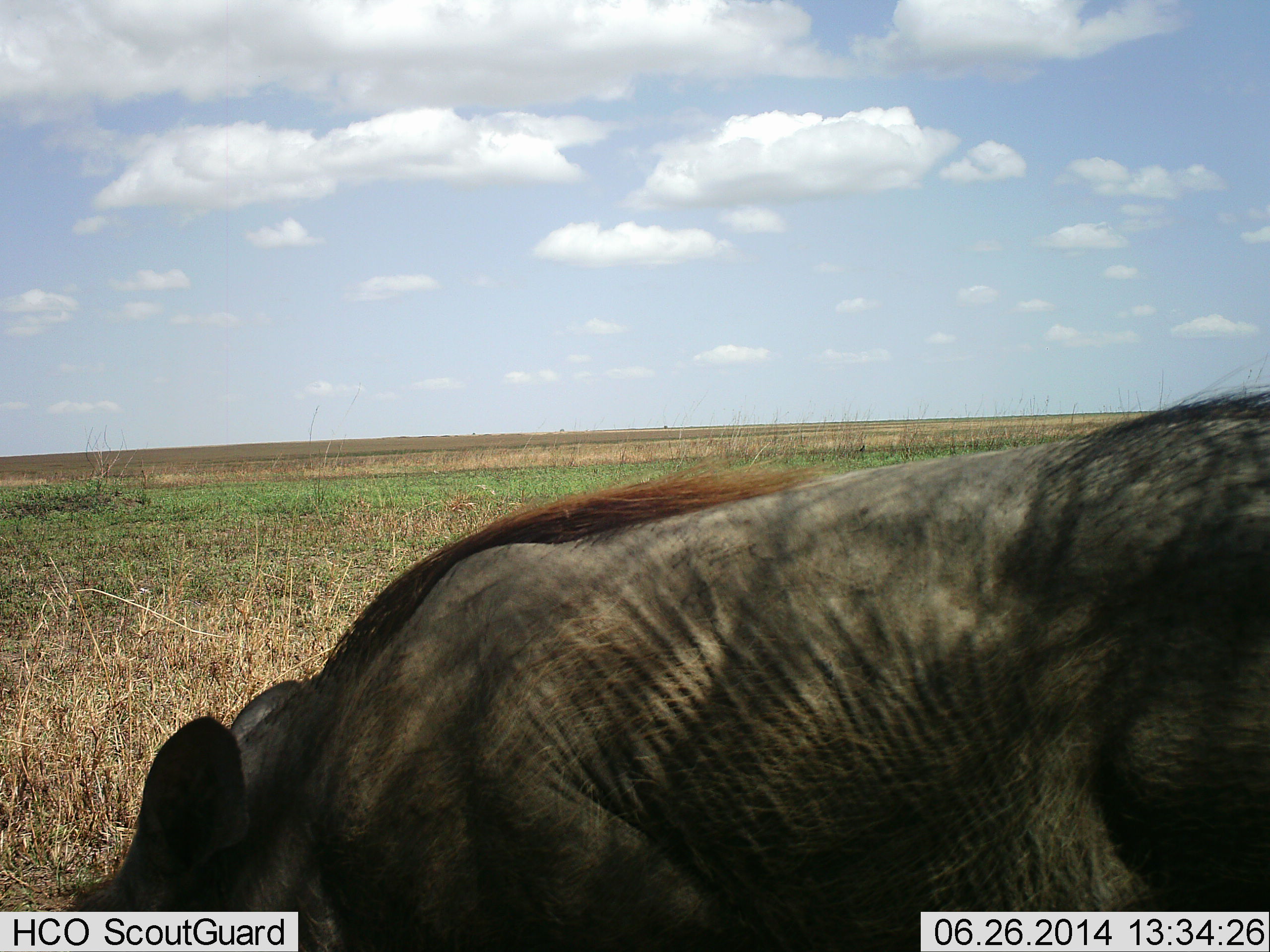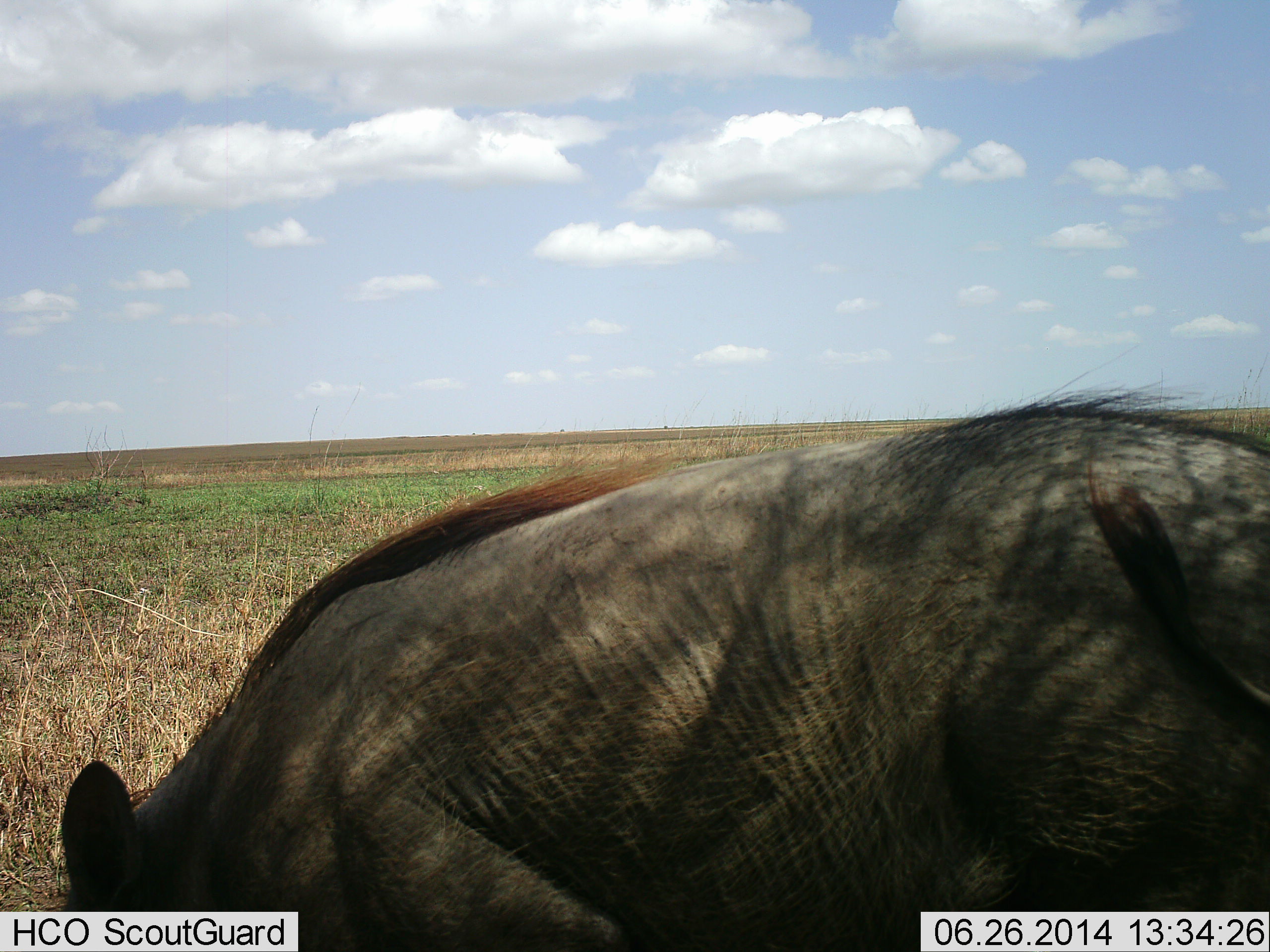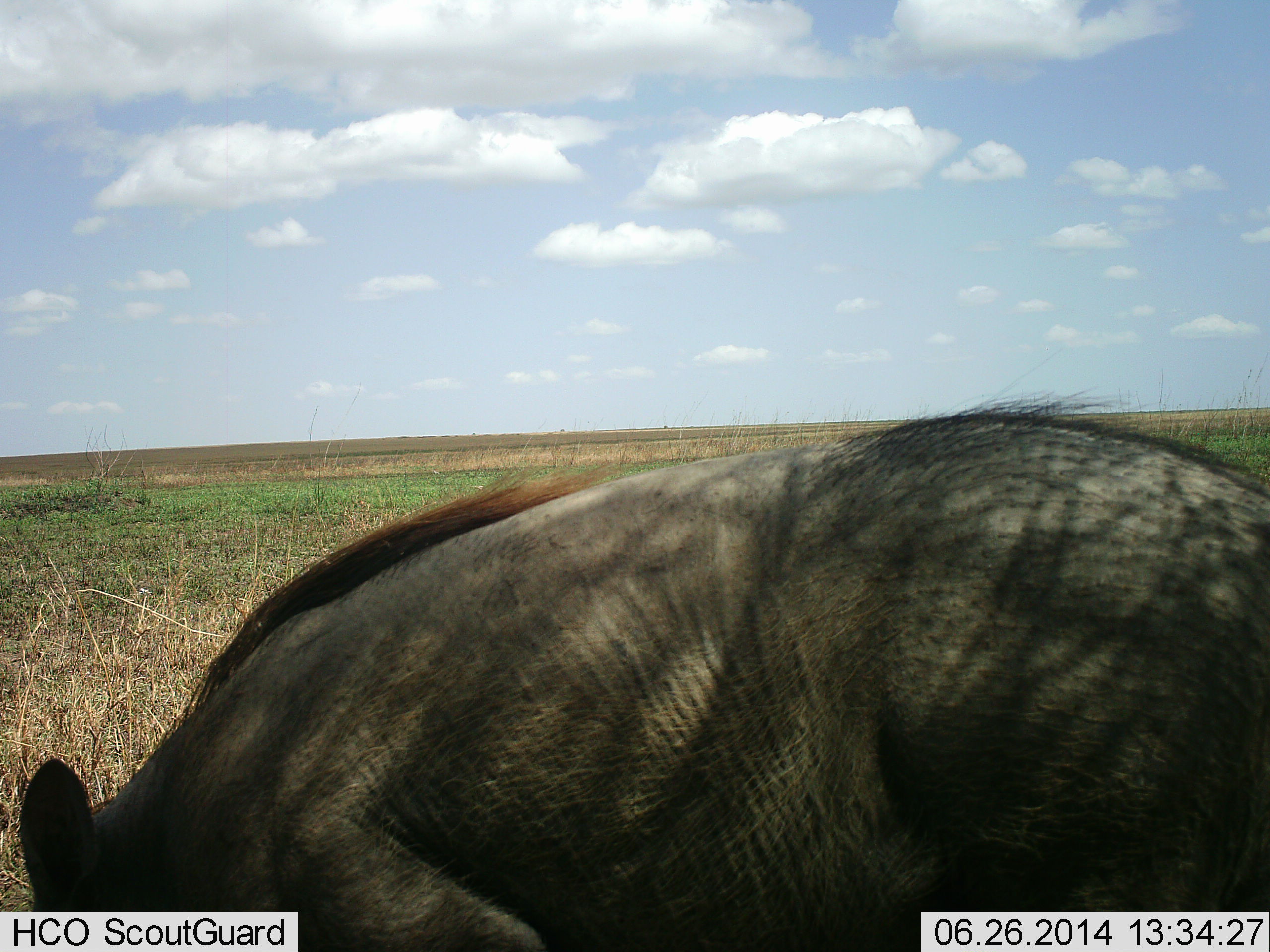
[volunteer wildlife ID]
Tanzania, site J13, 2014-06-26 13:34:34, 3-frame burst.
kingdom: Animalia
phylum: Chordata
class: Mammalia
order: Artiodactyla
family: Suidae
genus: Phacochoerus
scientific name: Phacochoerus africanus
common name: warthog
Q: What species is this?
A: Warthog (Phacochoerus africanus).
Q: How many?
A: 1.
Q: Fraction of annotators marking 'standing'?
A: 20%.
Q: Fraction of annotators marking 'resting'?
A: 0%.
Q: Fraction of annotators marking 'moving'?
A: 10%.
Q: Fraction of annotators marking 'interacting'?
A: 0%.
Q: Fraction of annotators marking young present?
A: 0%.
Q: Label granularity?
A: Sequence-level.